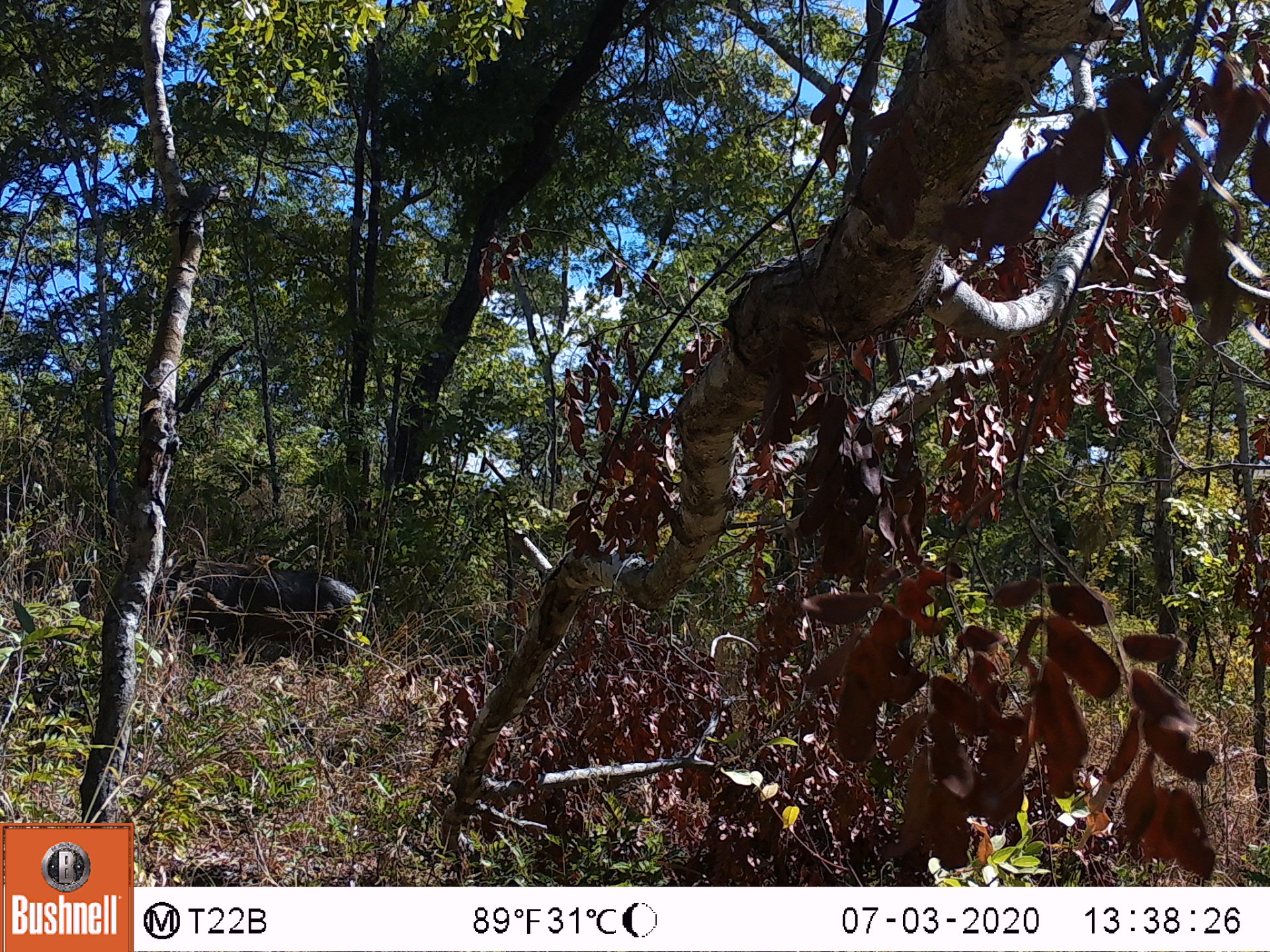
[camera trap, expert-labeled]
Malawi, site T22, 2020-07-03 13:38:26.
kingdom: Animalia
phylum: Chordata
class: Mammalia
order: Artiodactyla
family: Suidae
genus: Phacochoerus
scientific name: Phacochoerus africanus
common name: common warthog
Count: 1.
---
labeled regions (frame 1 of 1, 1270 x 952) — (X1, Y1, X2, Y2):
common warthog: (143, 557, 361, 671)